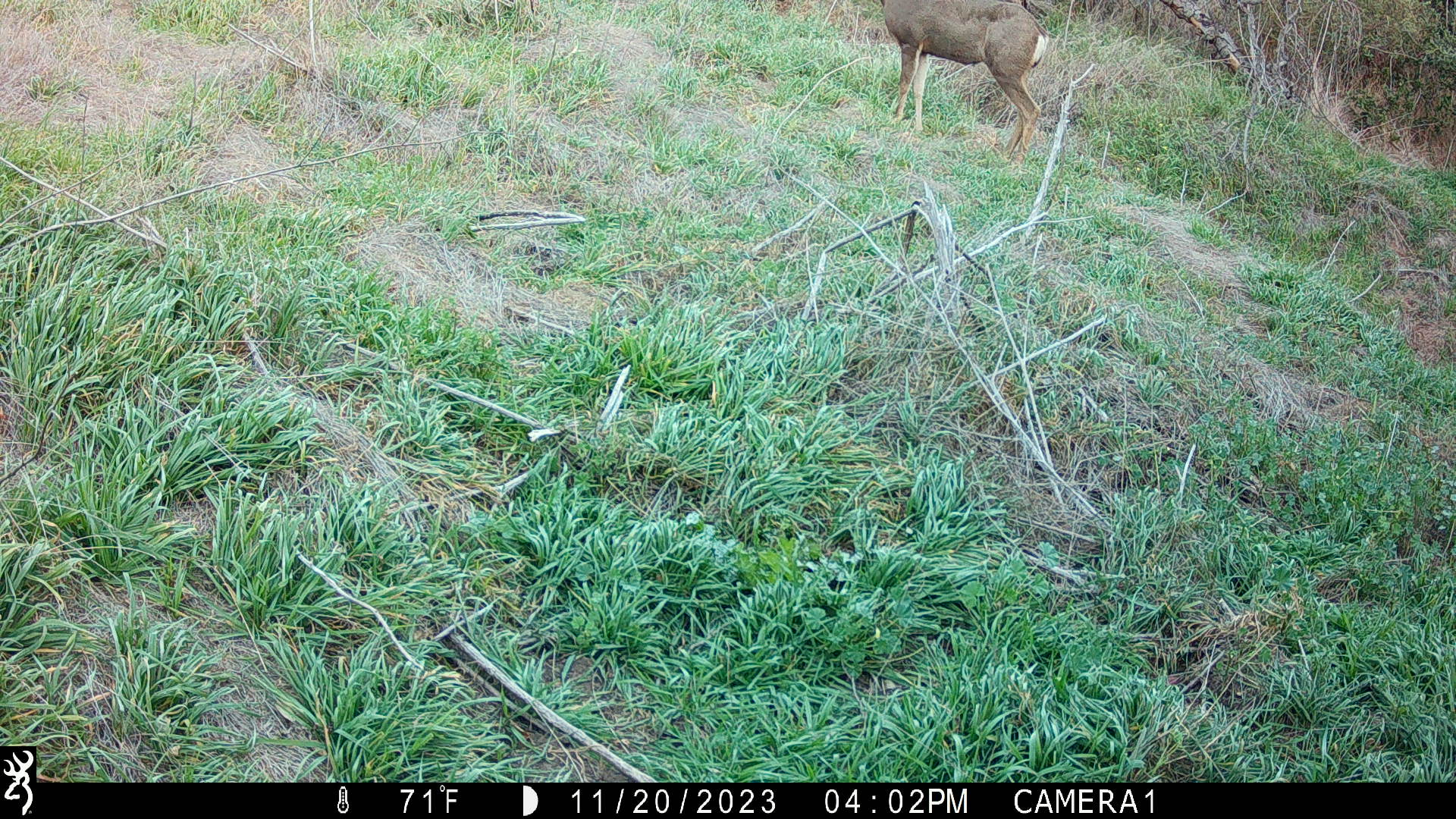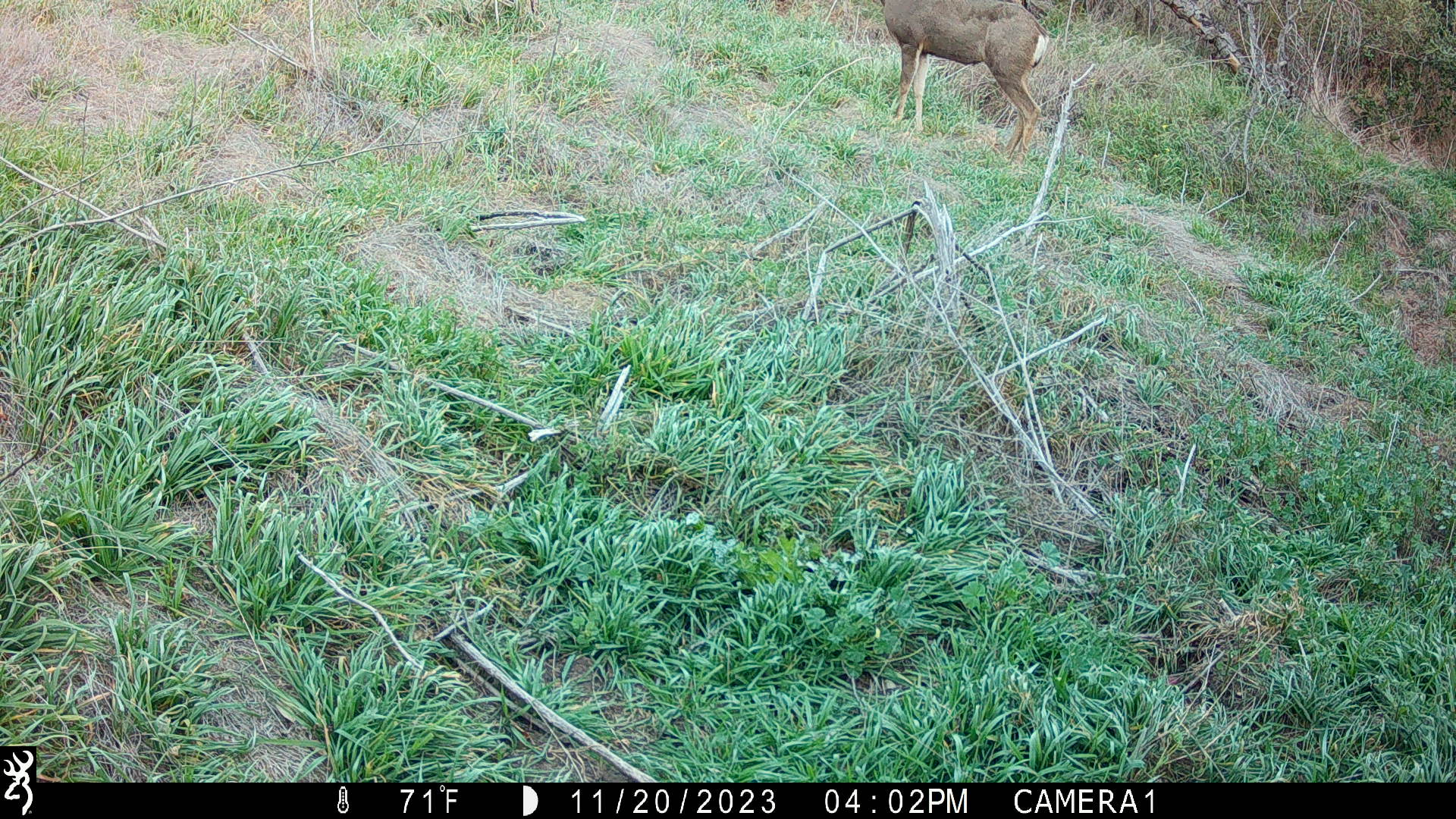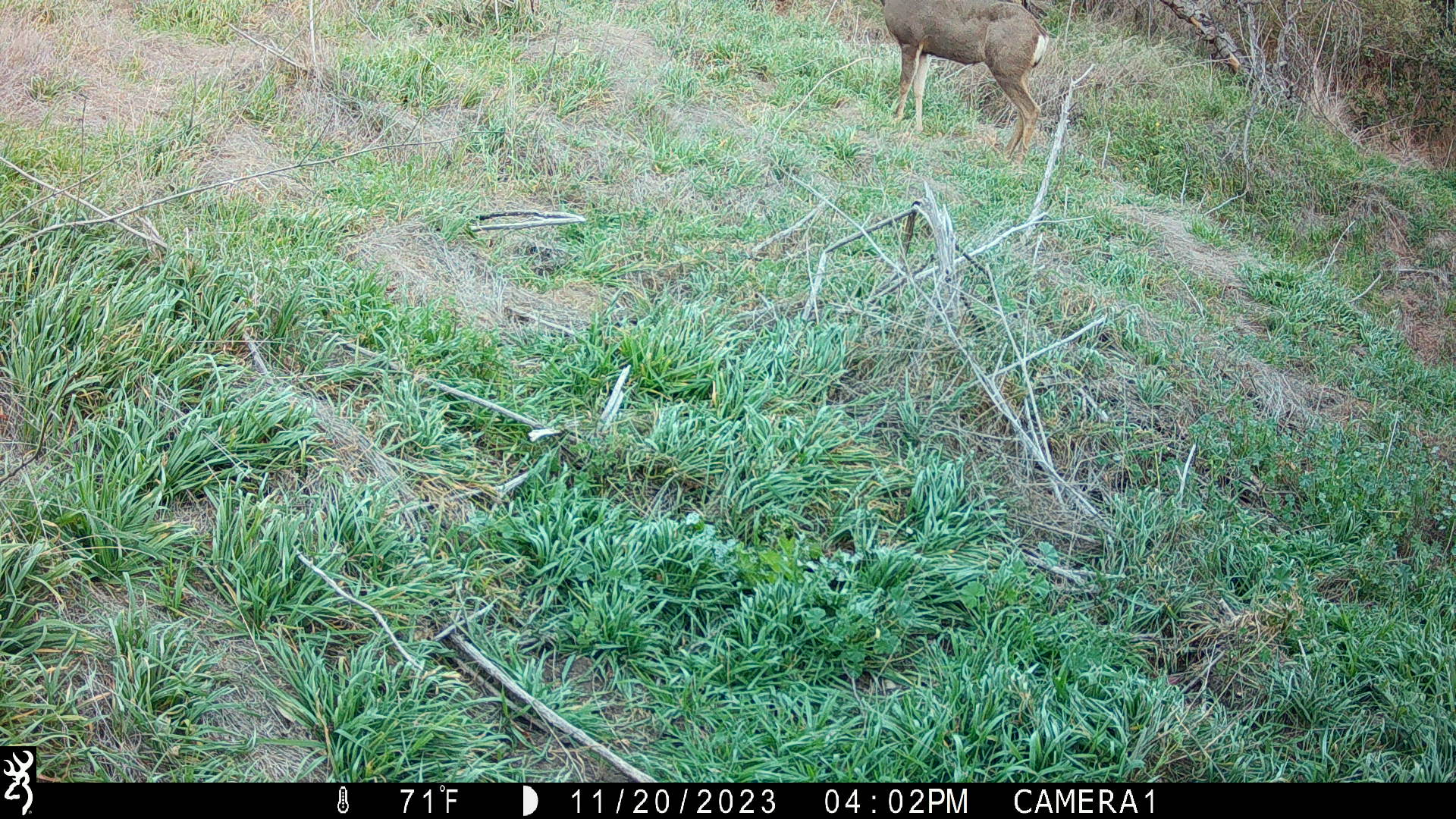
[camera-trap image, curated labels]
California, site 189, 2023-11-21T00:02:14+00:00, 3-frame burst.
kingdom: Animalia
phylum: Chordata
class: Mammalia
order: Artiodactyla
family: Cervidae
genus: Odocoileus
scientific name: Odocoileus hemionus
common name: mule deer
Mule deer (Odocoileus hemionus).